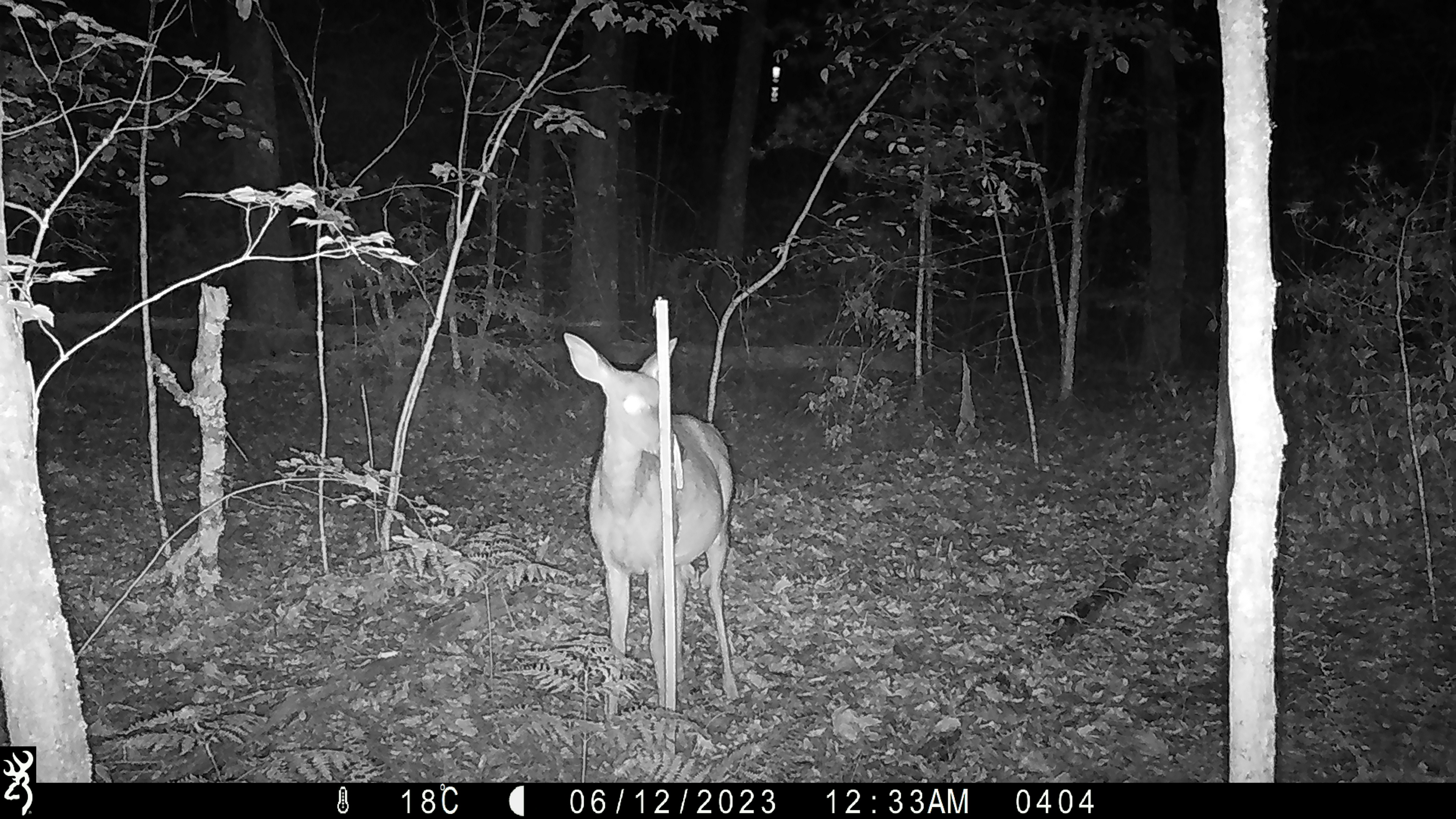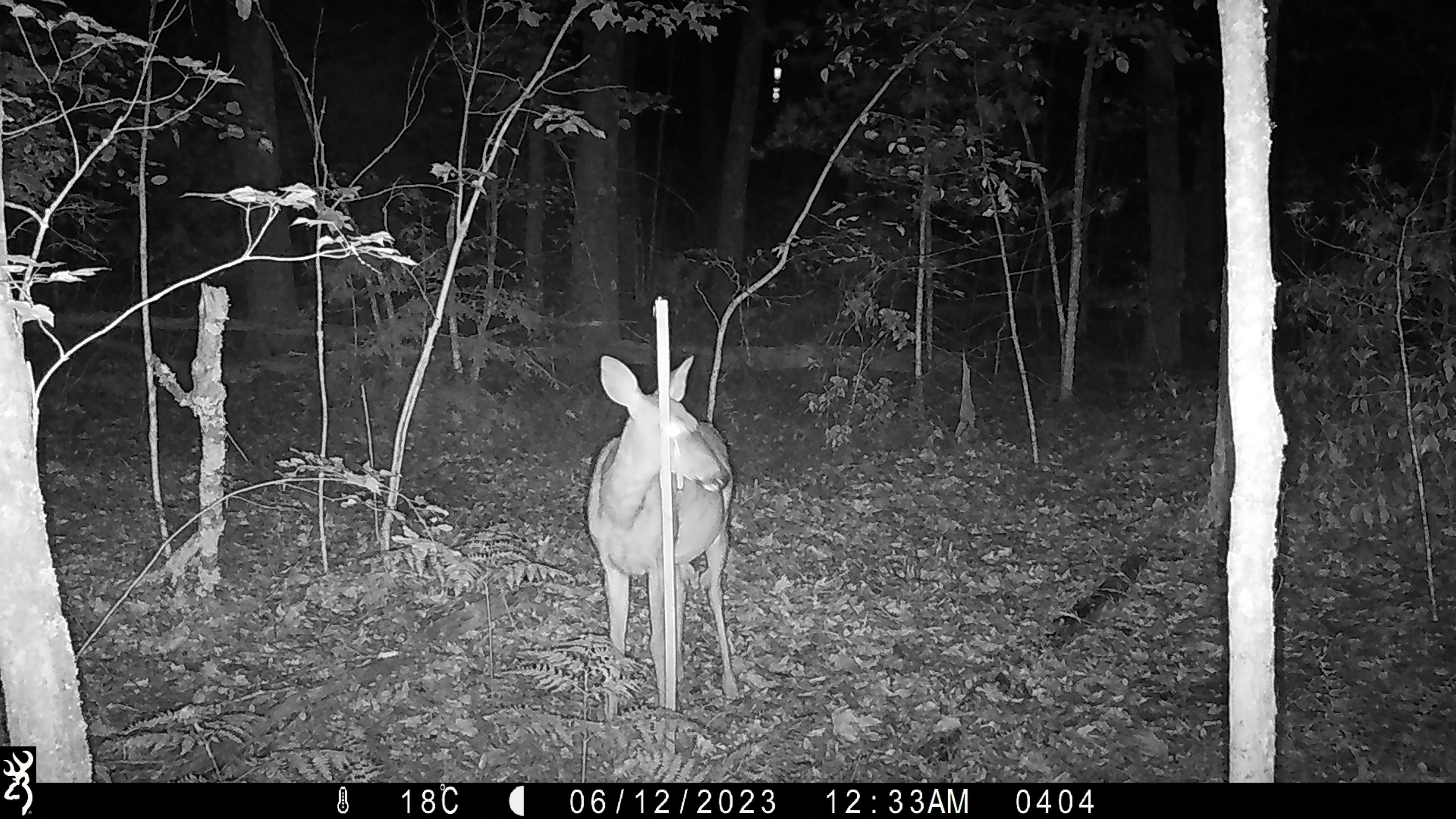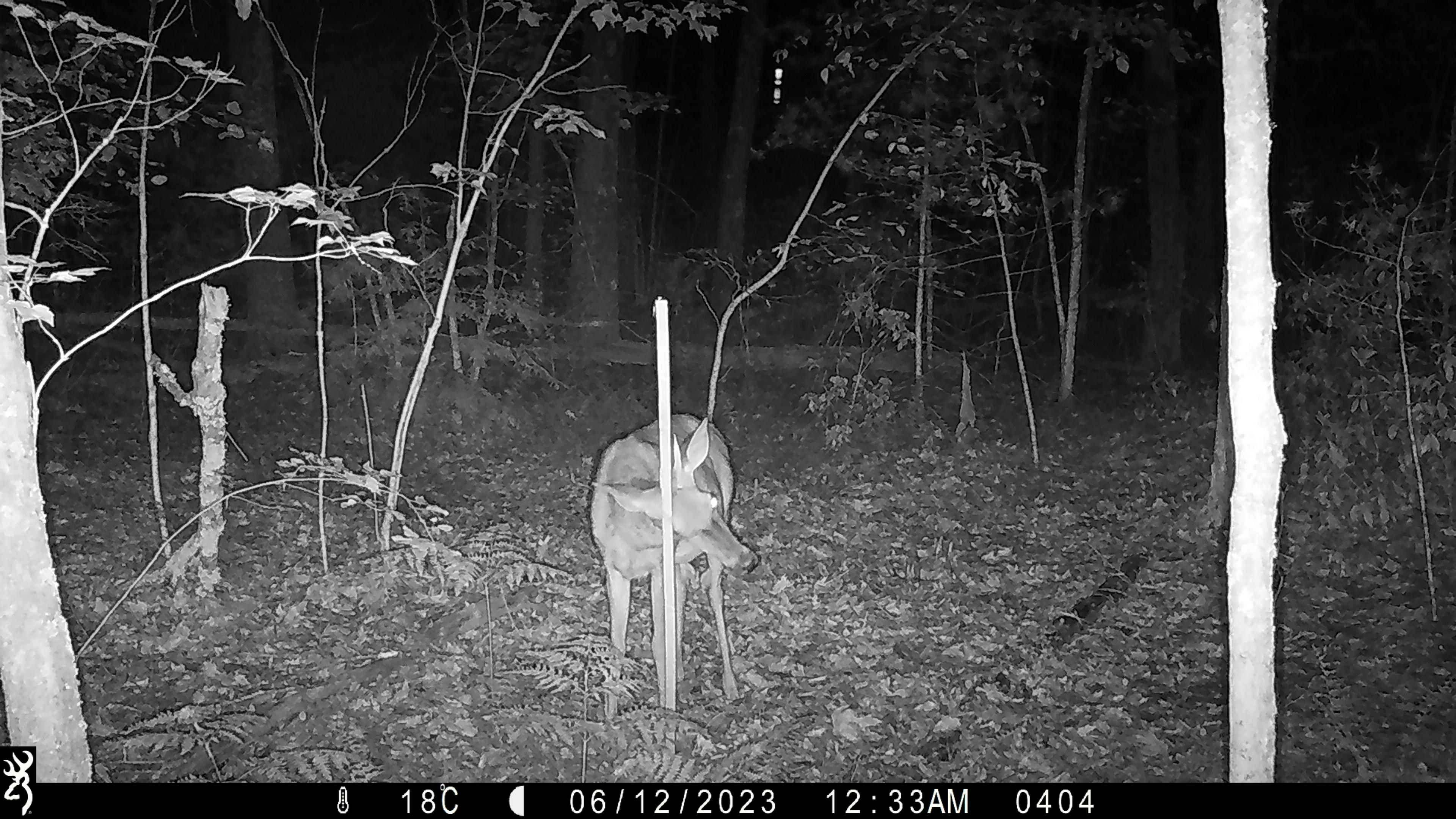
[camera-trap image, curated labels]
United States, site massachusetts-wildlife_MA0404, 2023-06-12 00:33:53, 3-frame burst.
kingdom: Animalia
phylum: Chordata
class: Mammalia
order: Artiodactyla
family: Cervidae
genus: Odocoileus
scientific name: Odocoileus virginianus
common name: white-tailed deer